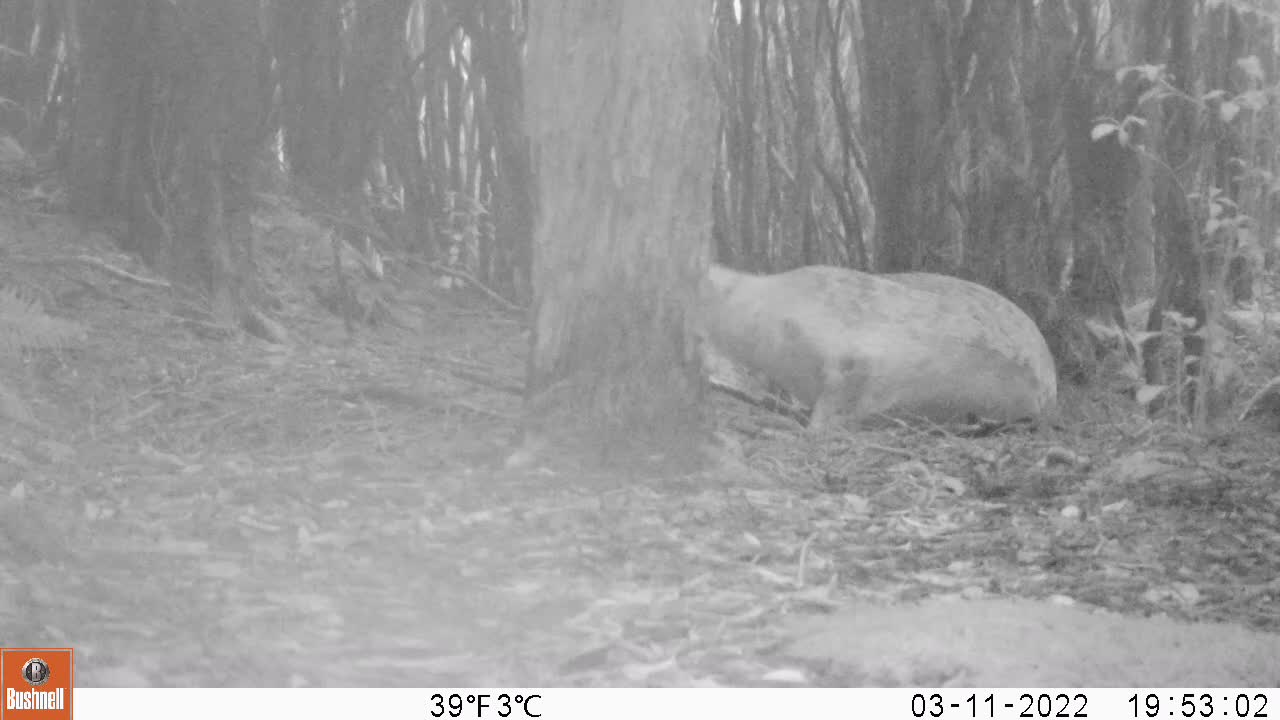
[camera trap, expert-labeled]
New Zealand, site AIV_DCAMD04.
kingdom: Animalia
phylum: Chordata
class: Mammalia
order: Carnivora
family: Otariidae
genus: Phocarctos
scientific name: Phocarctos hookeri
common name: new zealand sea lion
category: sealion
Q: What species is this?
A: Sealion (new zealand sea lion) (Phocarctos hookeri).